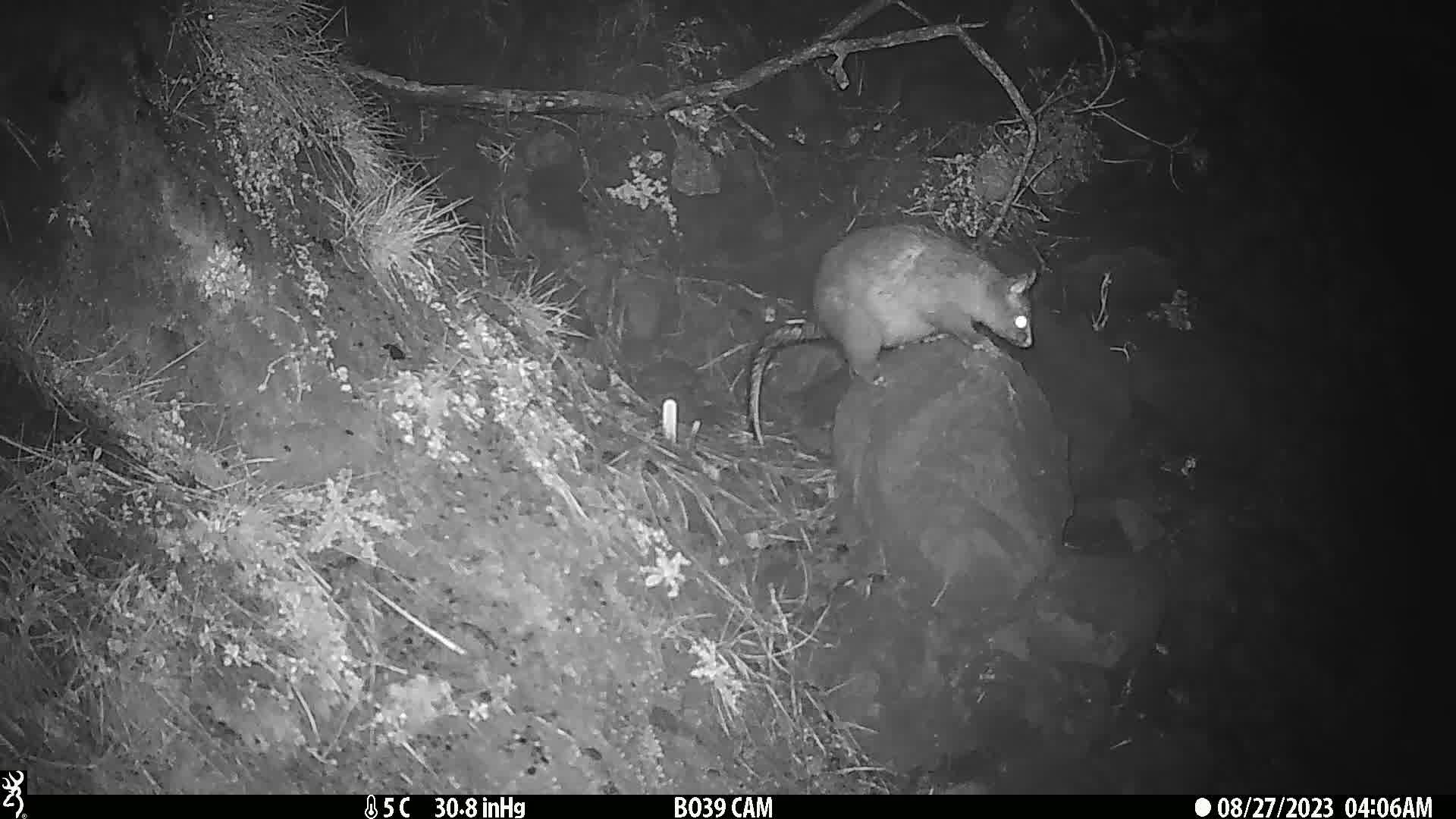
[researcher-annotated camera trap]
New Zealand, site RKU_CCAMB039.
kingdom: Animalia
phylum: Chordata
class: Mammalia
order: Diprotodontia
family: Phalangeridae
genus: Trichosurus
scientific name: Trichosurus vulpecula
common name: common brushtail possum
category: possum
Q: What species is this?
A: Possum (common brushtail possum) (Trichosurus vulpecula).